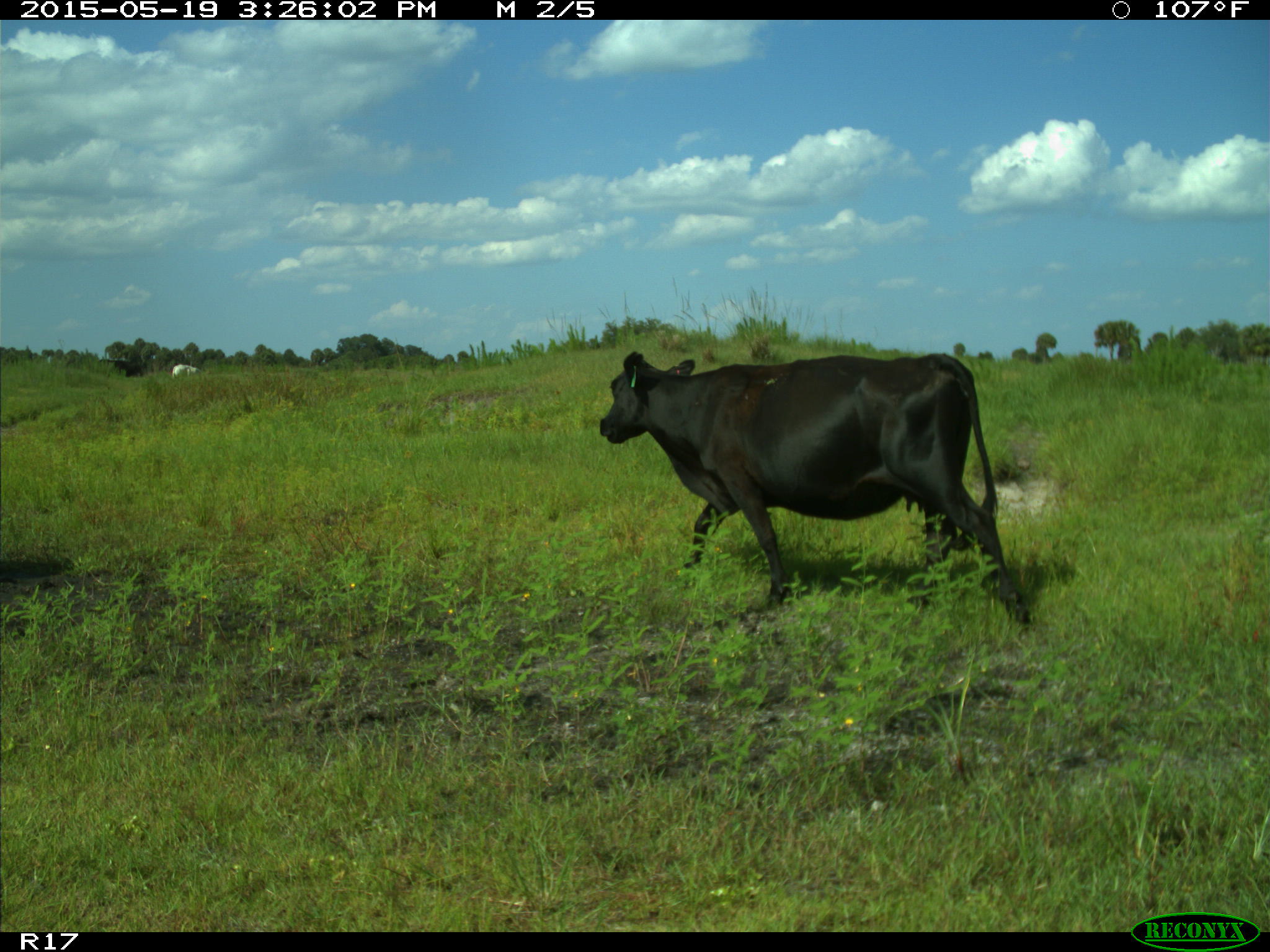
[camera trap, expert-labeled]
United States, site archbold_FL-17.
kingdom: Animalia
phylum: Chordata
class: Mammalia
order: Artiodactyla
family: Bovidae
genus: Bos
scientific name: Bos taurus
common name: domestic cow